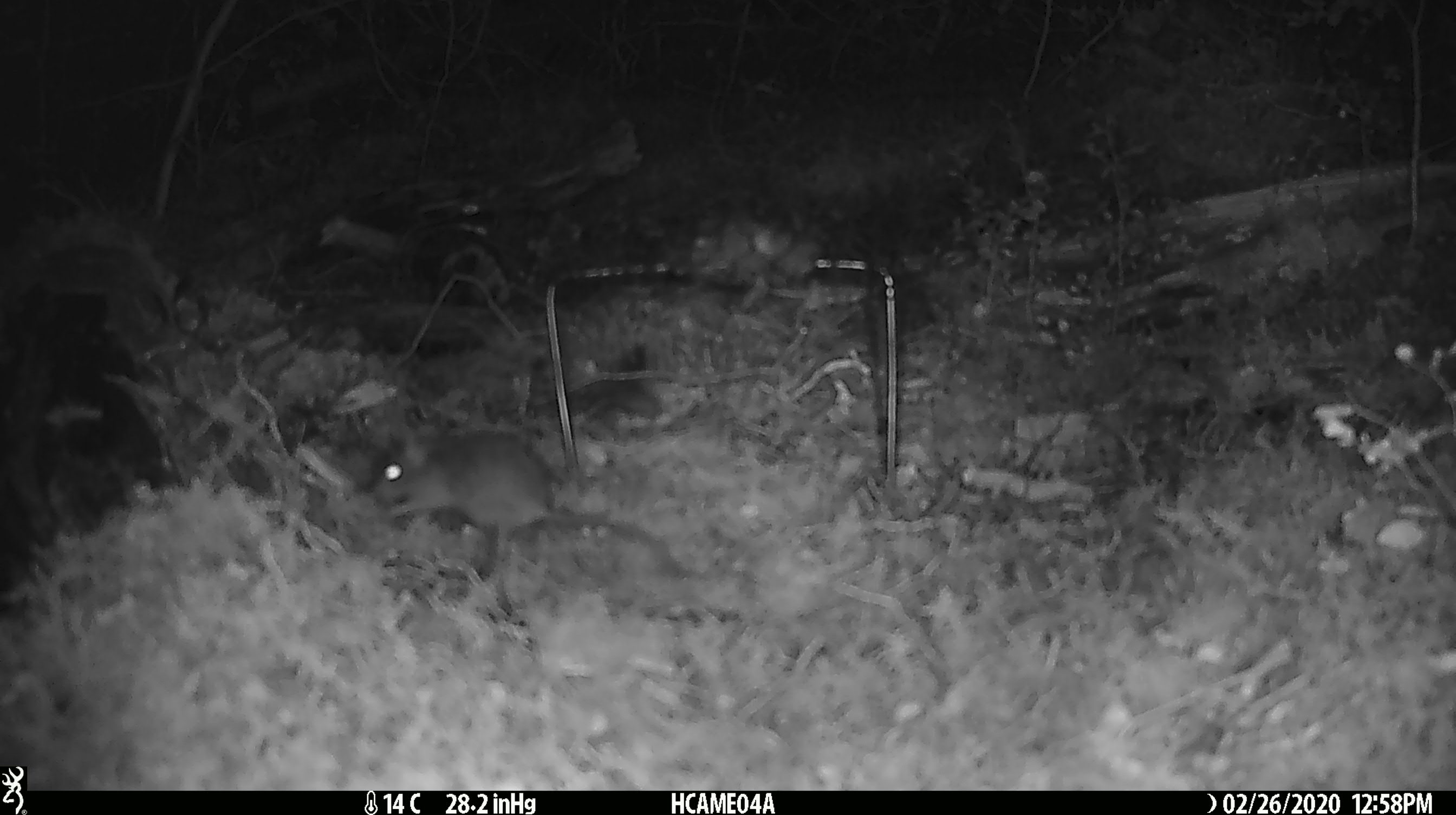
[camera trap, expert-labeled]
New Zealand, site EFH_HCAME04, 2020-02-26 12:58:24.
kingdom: Animalia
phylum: Chordata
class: Mammalia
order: Rodentia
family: Muridae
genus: Mus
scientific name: Mus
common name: mouse